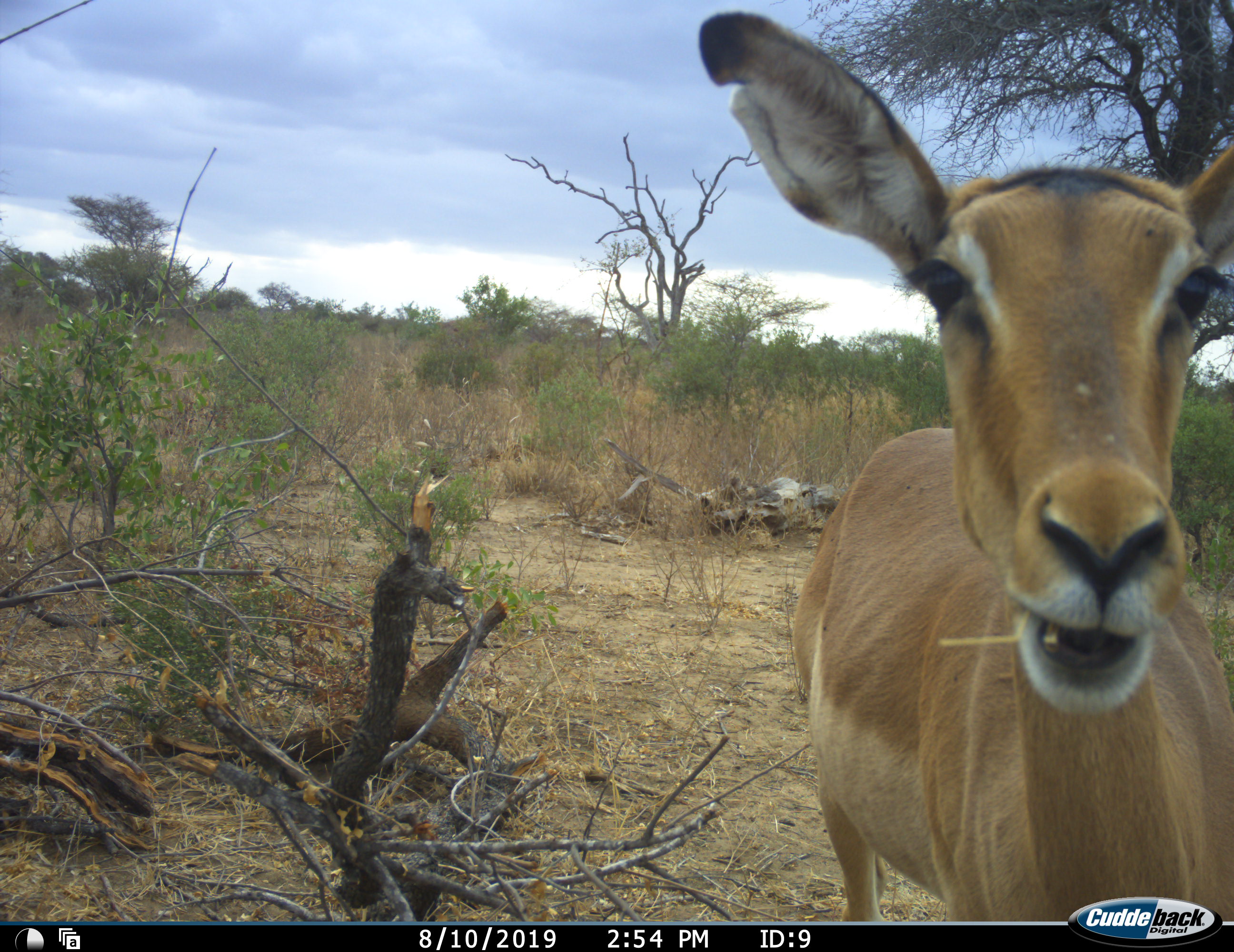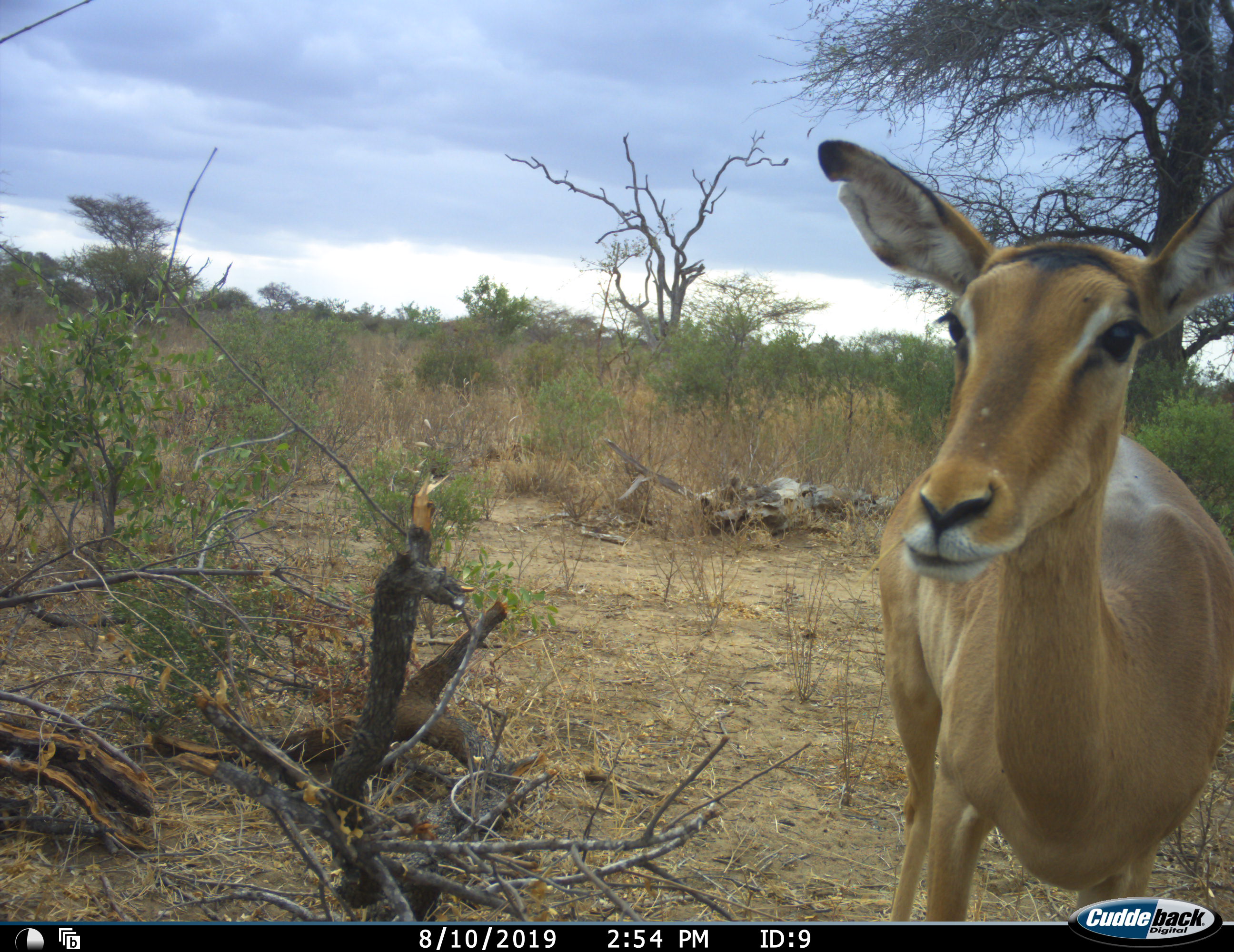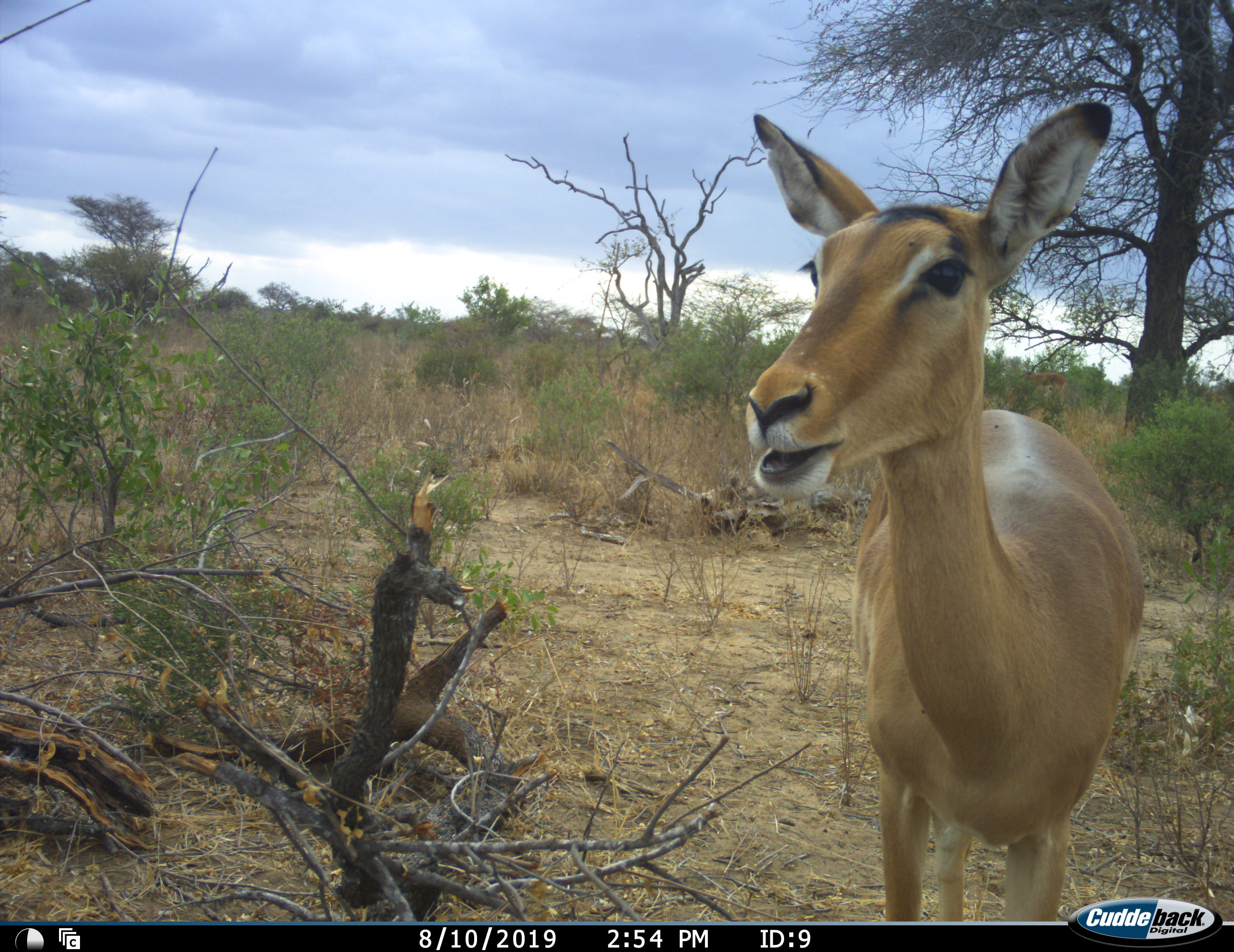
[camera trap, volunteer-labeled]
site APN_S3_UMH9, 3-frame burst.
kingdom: Animalia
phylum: Chordata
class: Mammalia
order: Artiodactyla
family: Bovidae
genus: Aepyceros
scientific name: Aepyceros melampus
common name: impala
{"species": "impala (Aepyceros melampus)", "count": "1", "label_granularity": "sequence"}